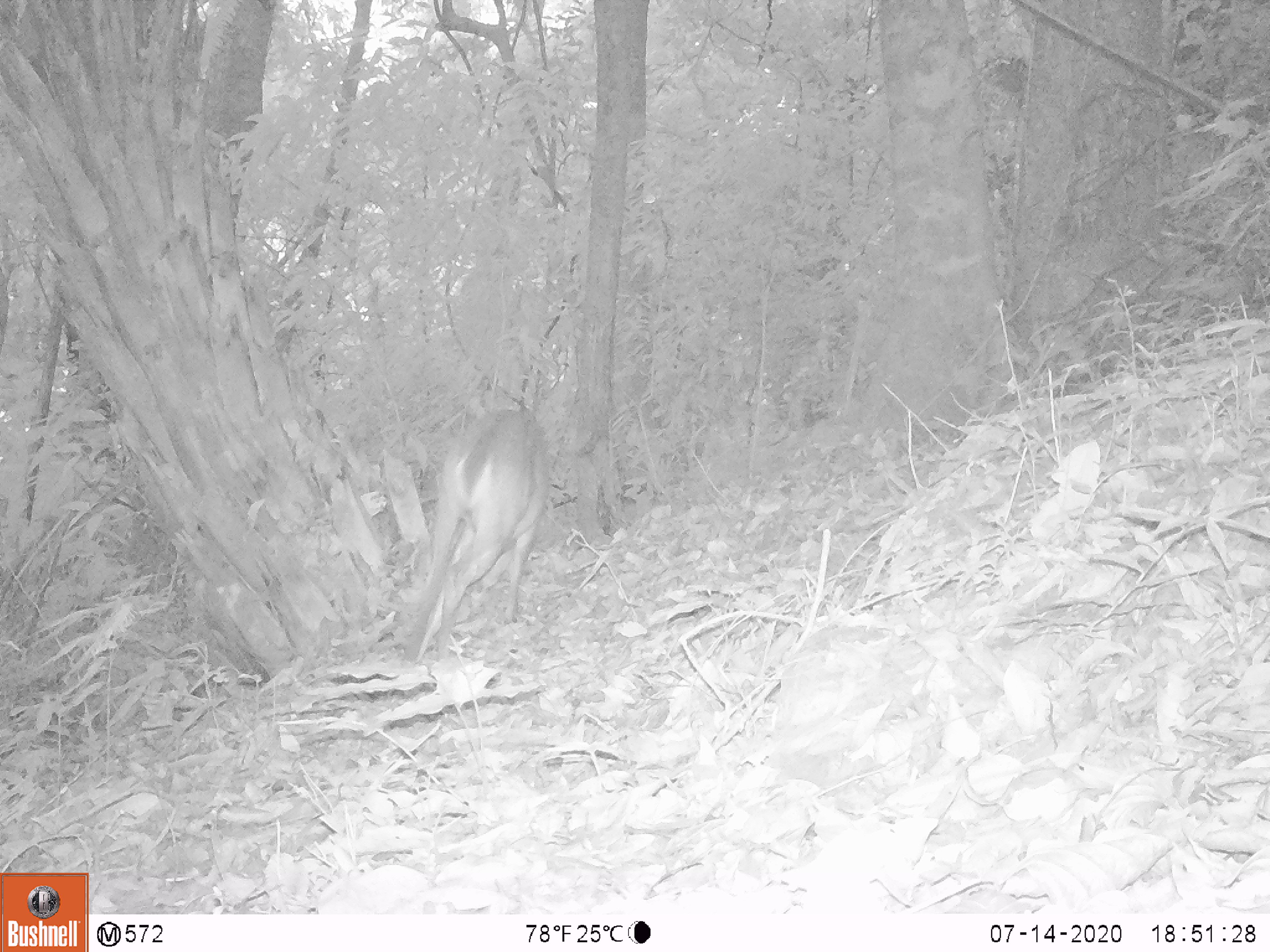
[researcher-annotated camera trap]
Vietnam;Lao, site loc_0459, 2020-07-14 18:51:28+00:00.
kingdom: Animalia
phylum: Chordata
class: Mammalia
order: Artiodactyla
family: Cervidae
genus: Muntiacus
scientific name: Muntiacus vuquangensis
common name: large-antlered muntjac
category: large antlered muntjac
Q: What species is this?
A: Large antlered muntjac (large-antlered muntjac) (Muntiacus vuquangensis).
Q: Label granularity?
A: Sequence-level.